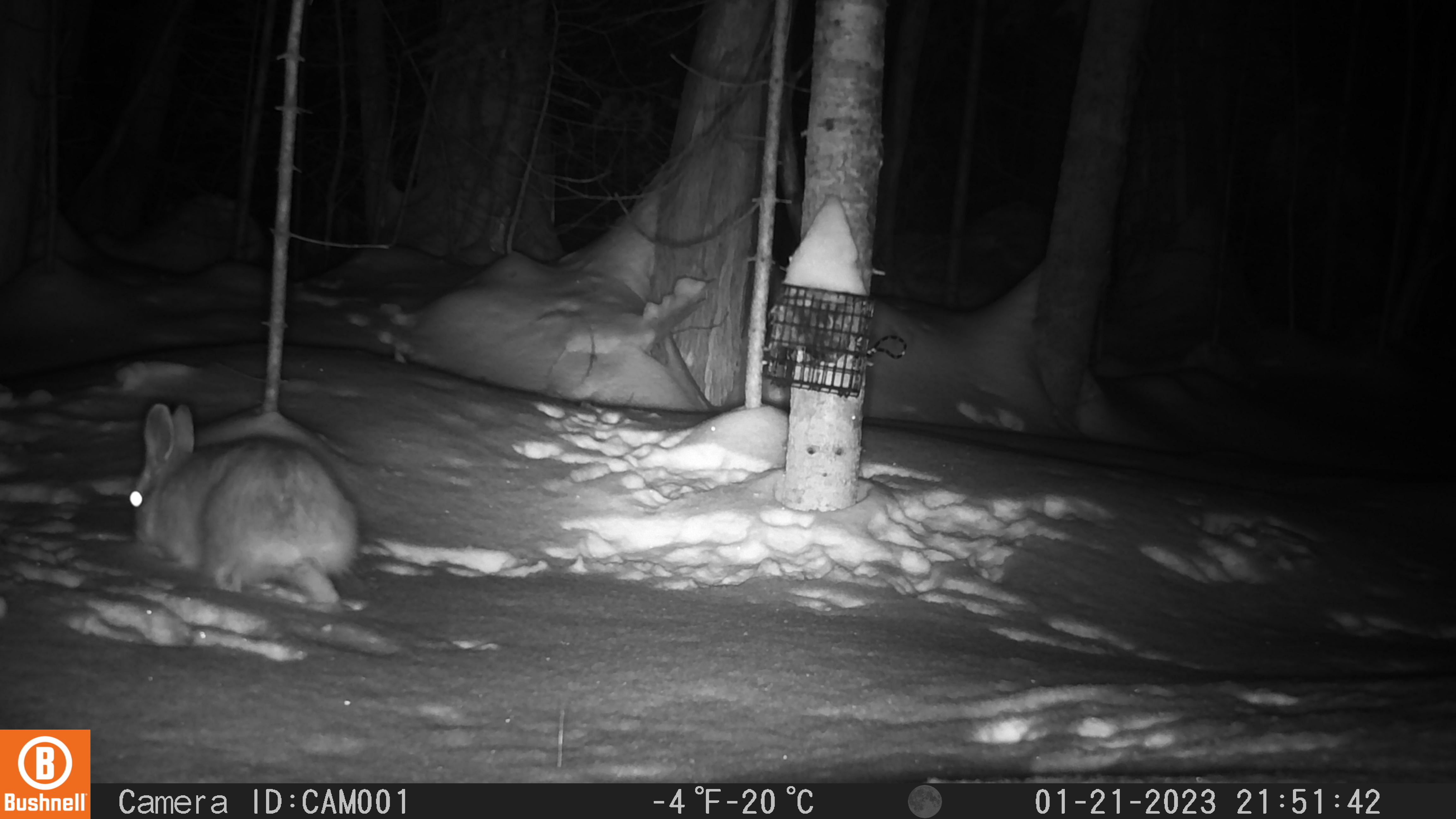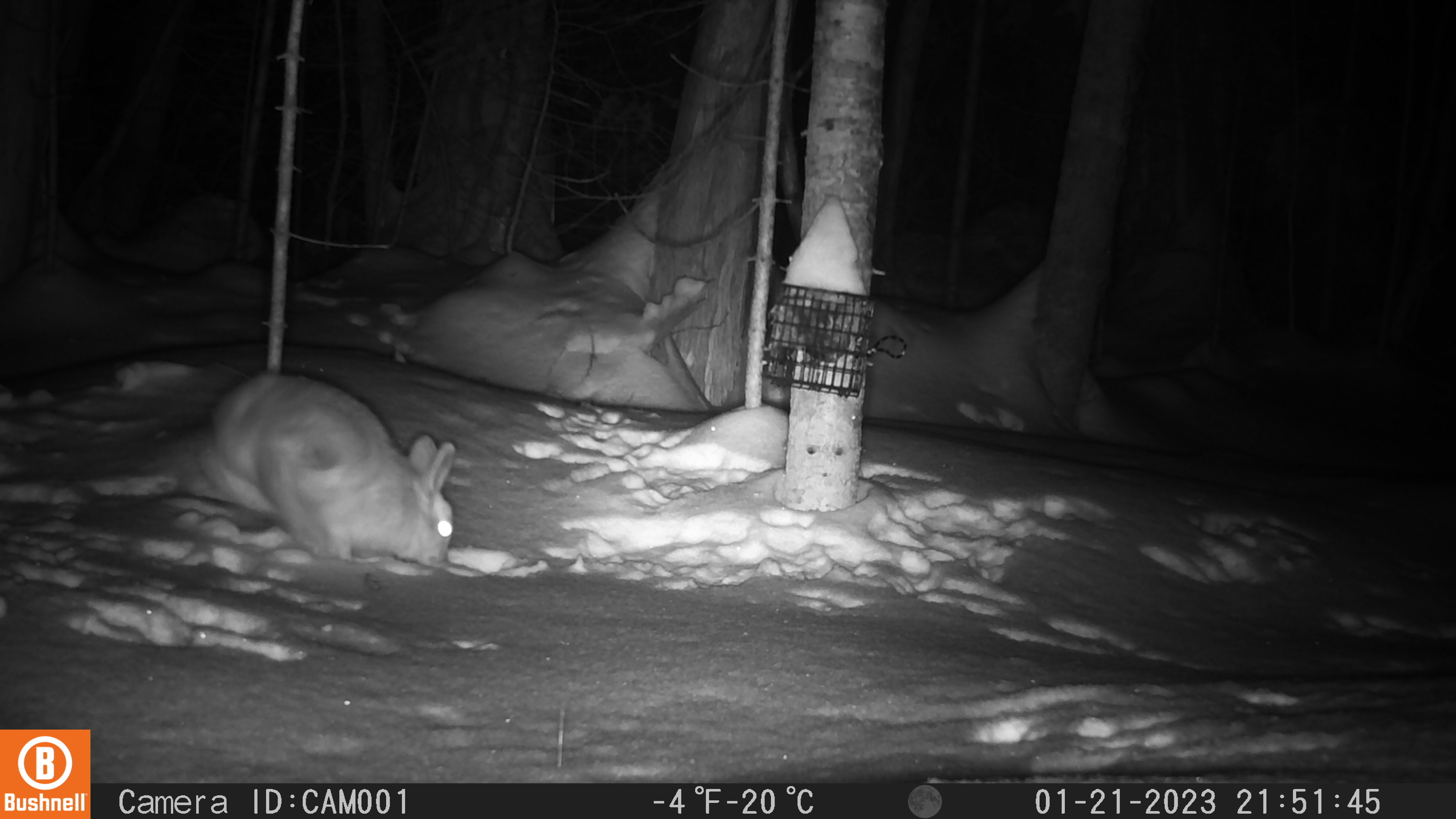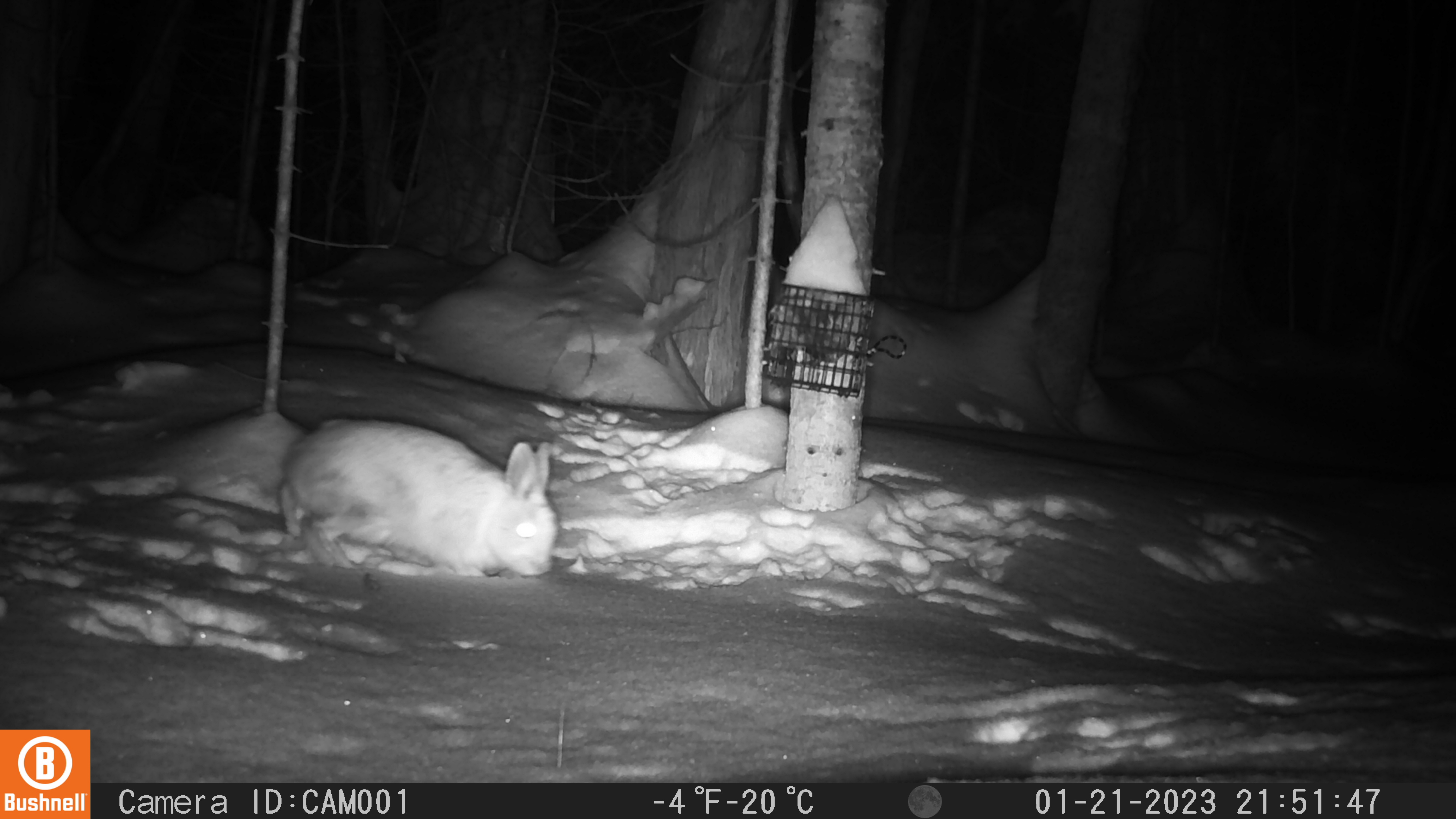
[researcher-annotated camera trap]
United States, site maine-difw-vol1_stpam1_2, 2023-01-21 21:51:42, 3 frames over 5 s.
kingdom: Animalia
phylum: Chordata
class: Mammalia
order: Lagomorpha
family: Leporidae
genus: Lepus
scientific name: Lepus americanus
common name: snowshoe hare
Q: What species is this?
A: Snowshoe hare (Lepus americanus).